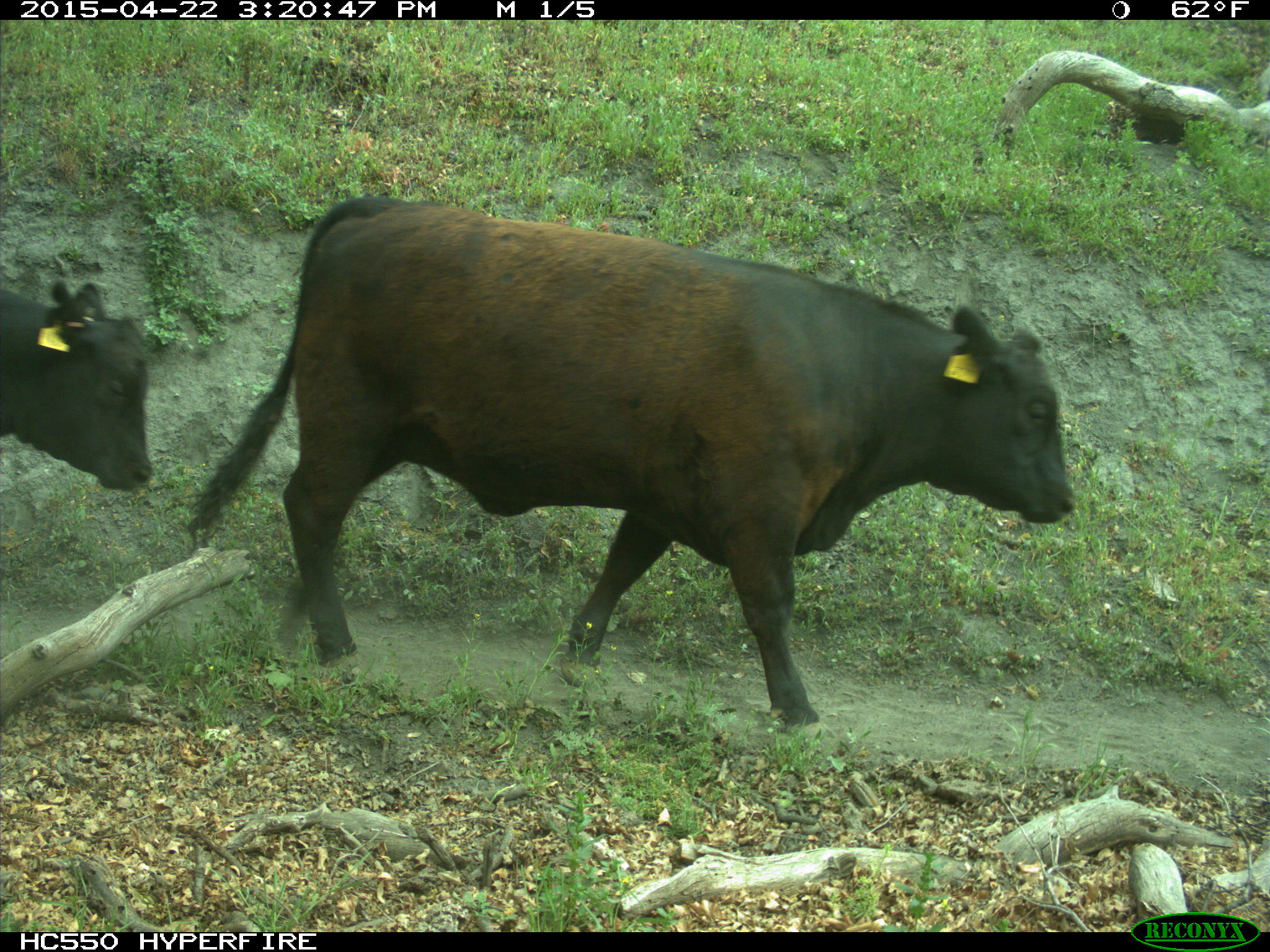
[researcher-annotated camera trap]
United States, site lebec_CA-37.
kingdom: Animalia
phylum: Chordata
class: Mammalia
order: Artiodactyla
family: Bovidae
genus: Bos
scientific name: Bos taurus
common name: domestic cow